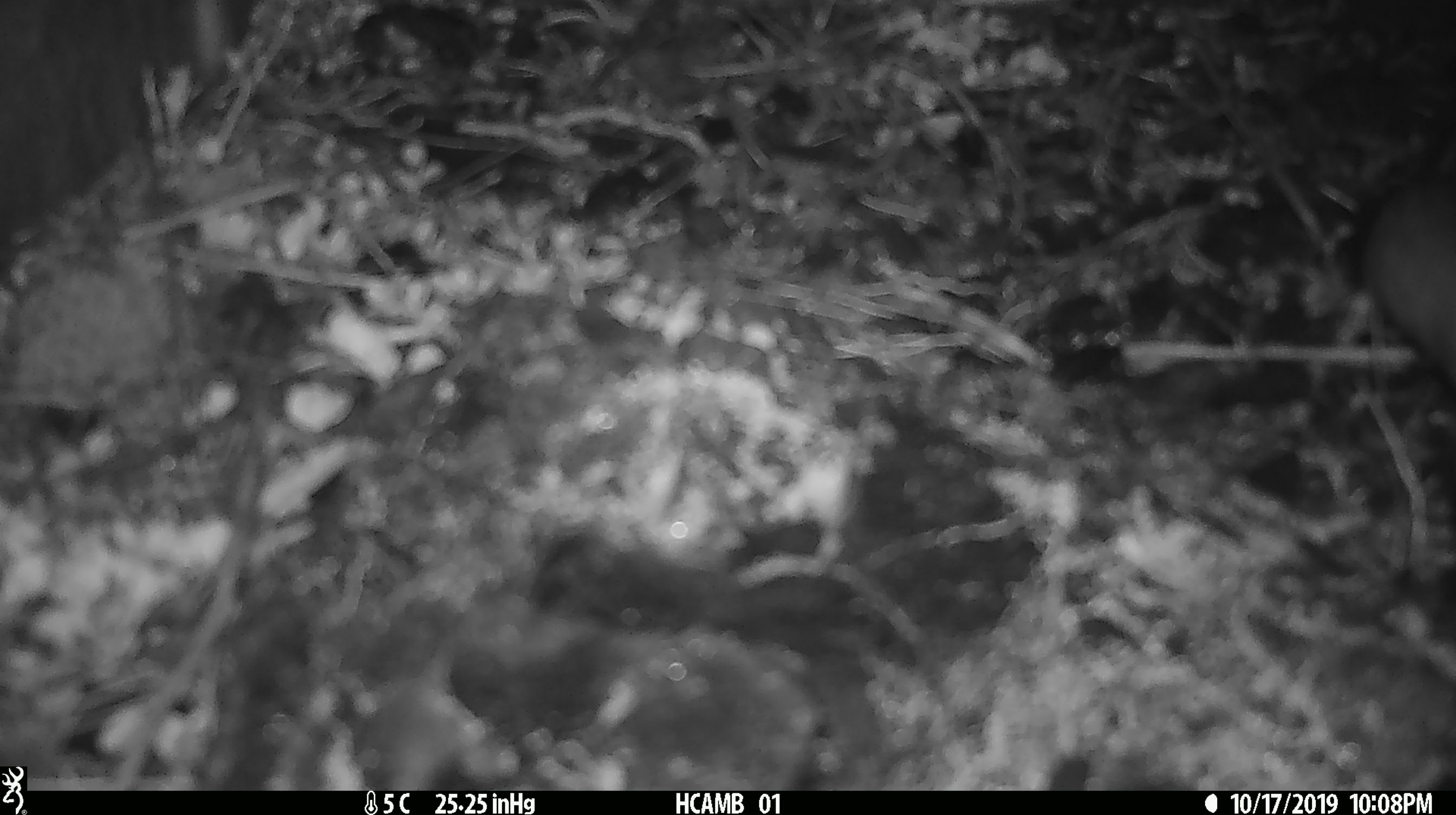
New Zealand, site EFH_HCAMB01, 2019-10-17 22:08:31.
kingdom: Animalia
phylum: Chordata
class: Mammalia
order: Rodentia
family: Muridae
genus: Mus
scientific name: Mus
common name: mouse